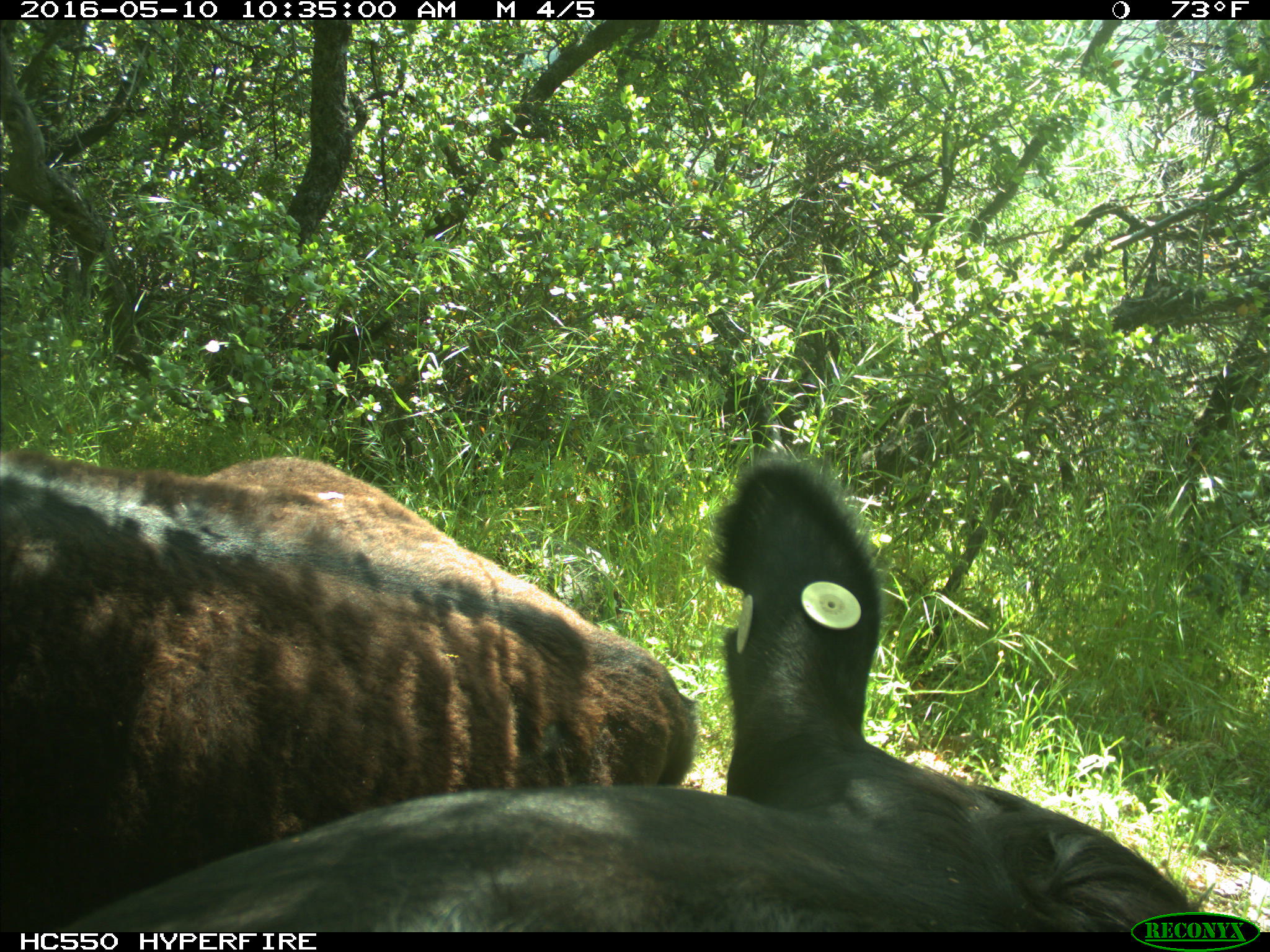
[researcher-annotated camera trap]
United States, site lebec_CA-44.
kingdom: Animalia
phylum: Chordata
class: Mammalia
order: Artiodactyla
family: Bovidae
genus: Bos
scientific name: Bos taurus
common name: domestic cow